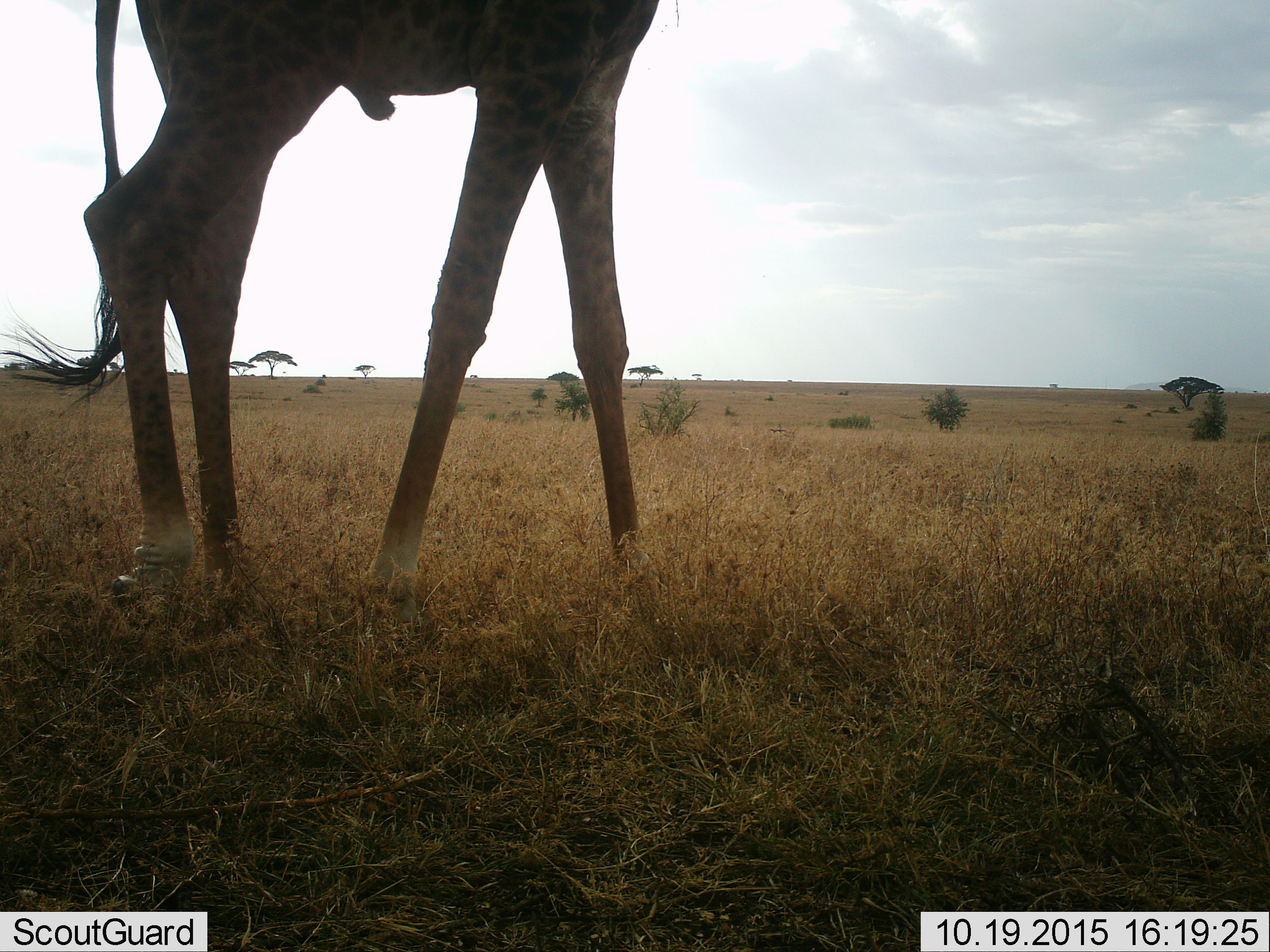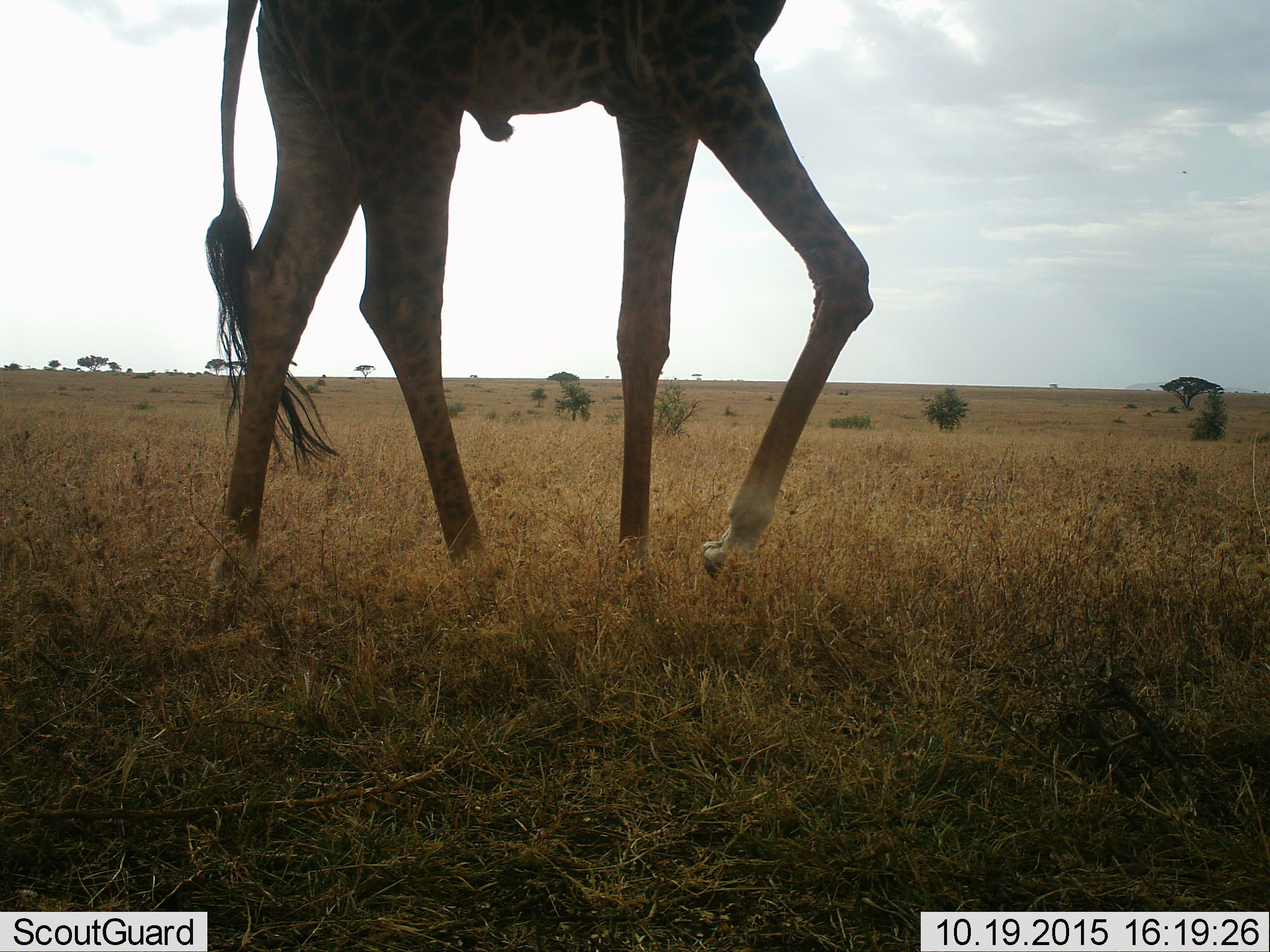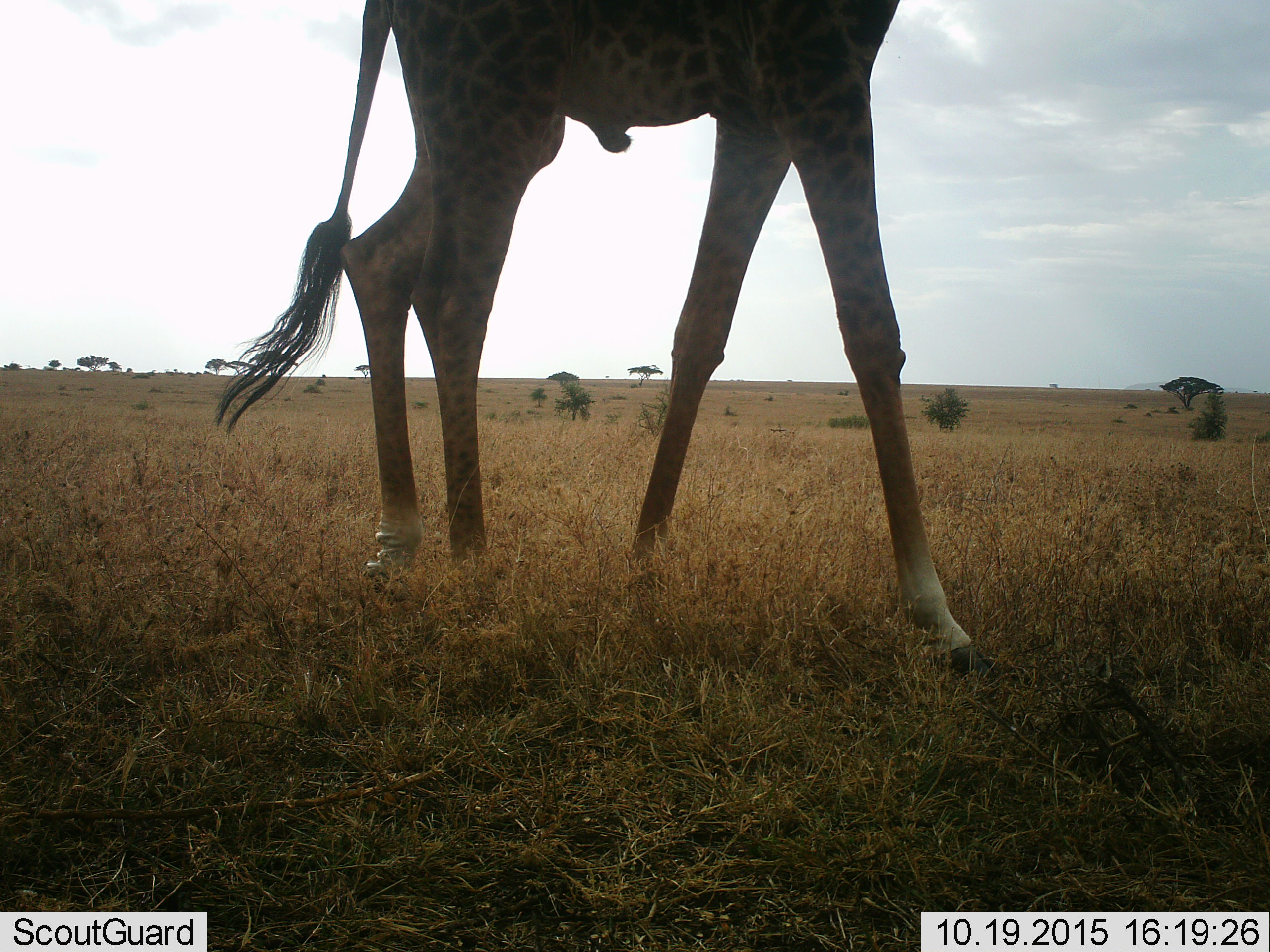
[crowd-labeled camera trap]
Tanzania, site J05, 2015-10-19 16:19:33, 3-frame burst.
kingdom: Animalia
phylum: Chordata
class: Mammalia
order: Artiodactyla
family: Giraffidae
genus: Giraffa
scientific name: Giraffa camelopardalis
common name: giraffe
Giraffe (Giraffa camelopardalis), count 1. Behavior (volunteer vote fractions): standing 40%, resting 0%, moving 60%, interacting 0%. Young present (vote fraction): 0%. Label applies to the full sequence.